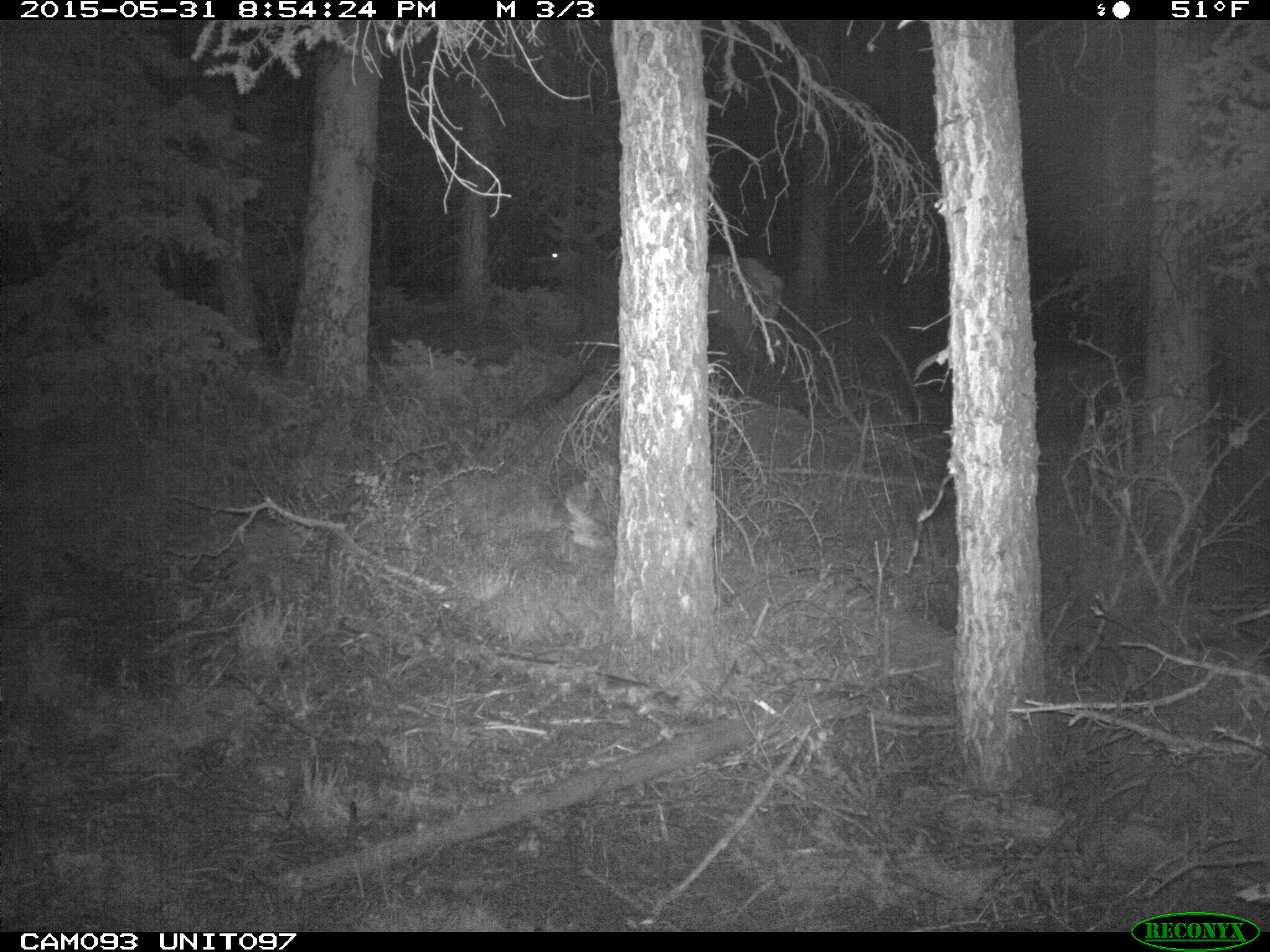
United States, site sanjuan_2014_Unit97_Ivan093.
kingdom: Animalia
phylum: Chordata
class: Mammalia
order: Artiodactyla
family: Cervidae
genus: Cervus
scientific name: Cervus elaphus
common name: red deer